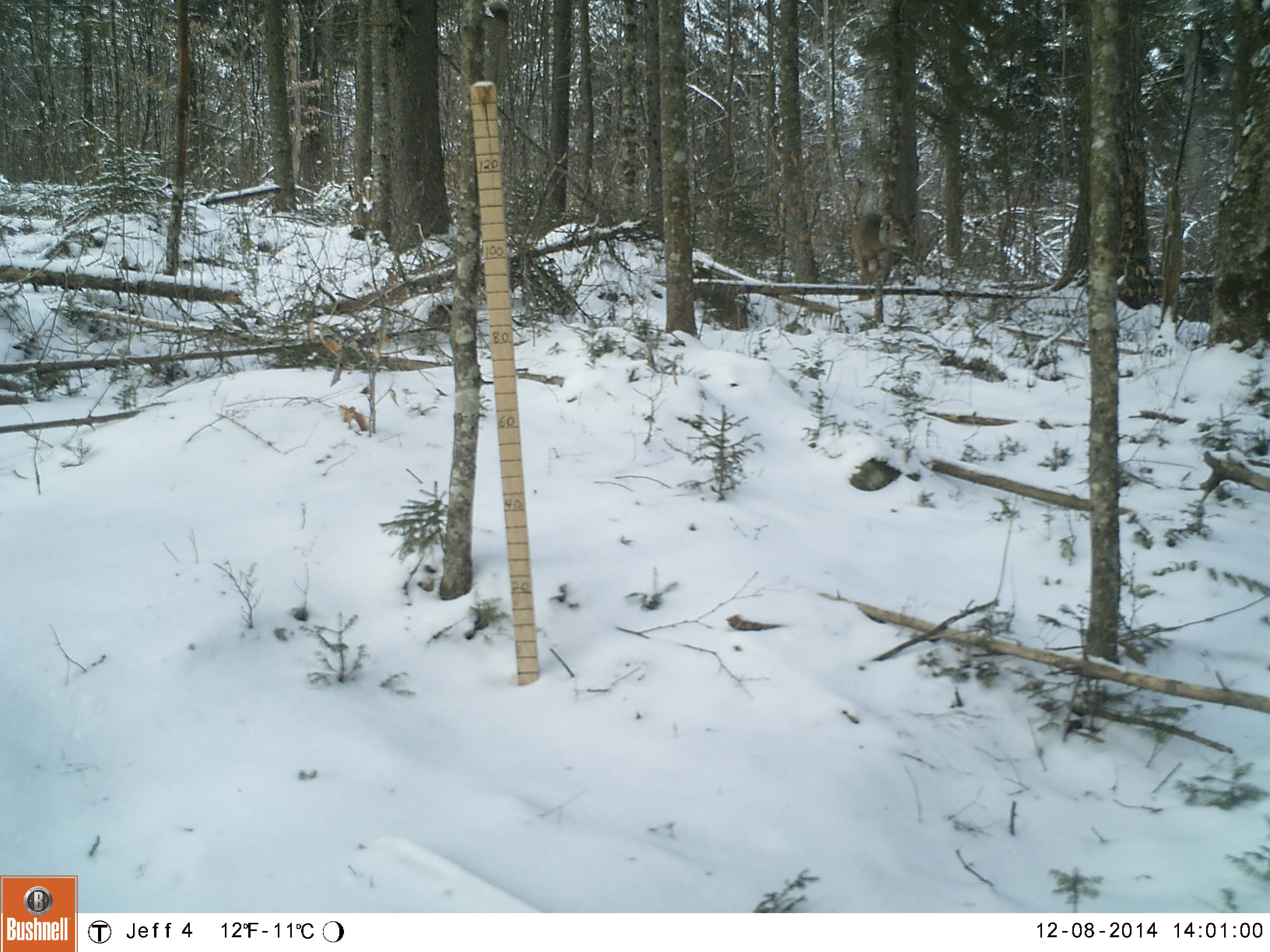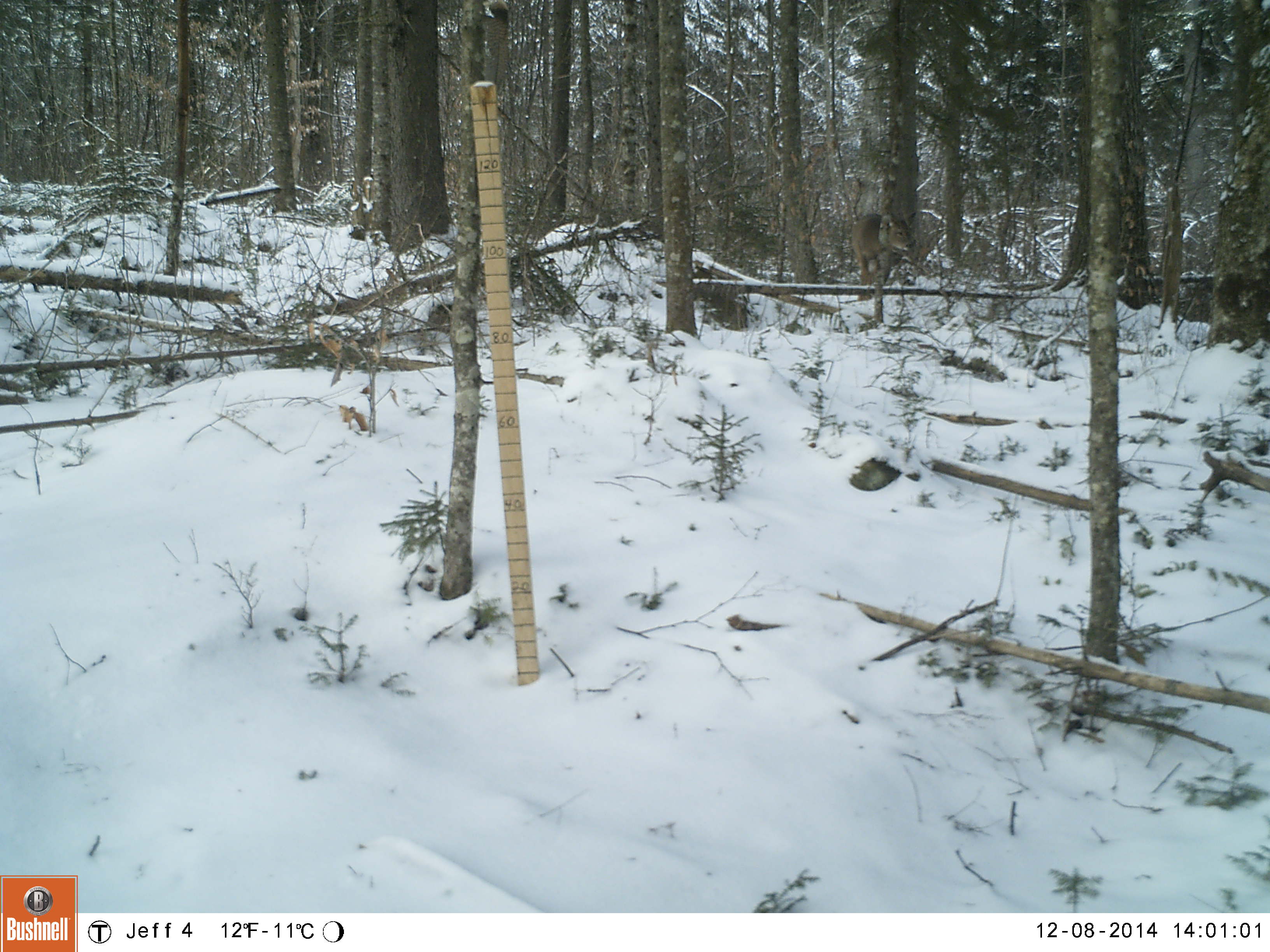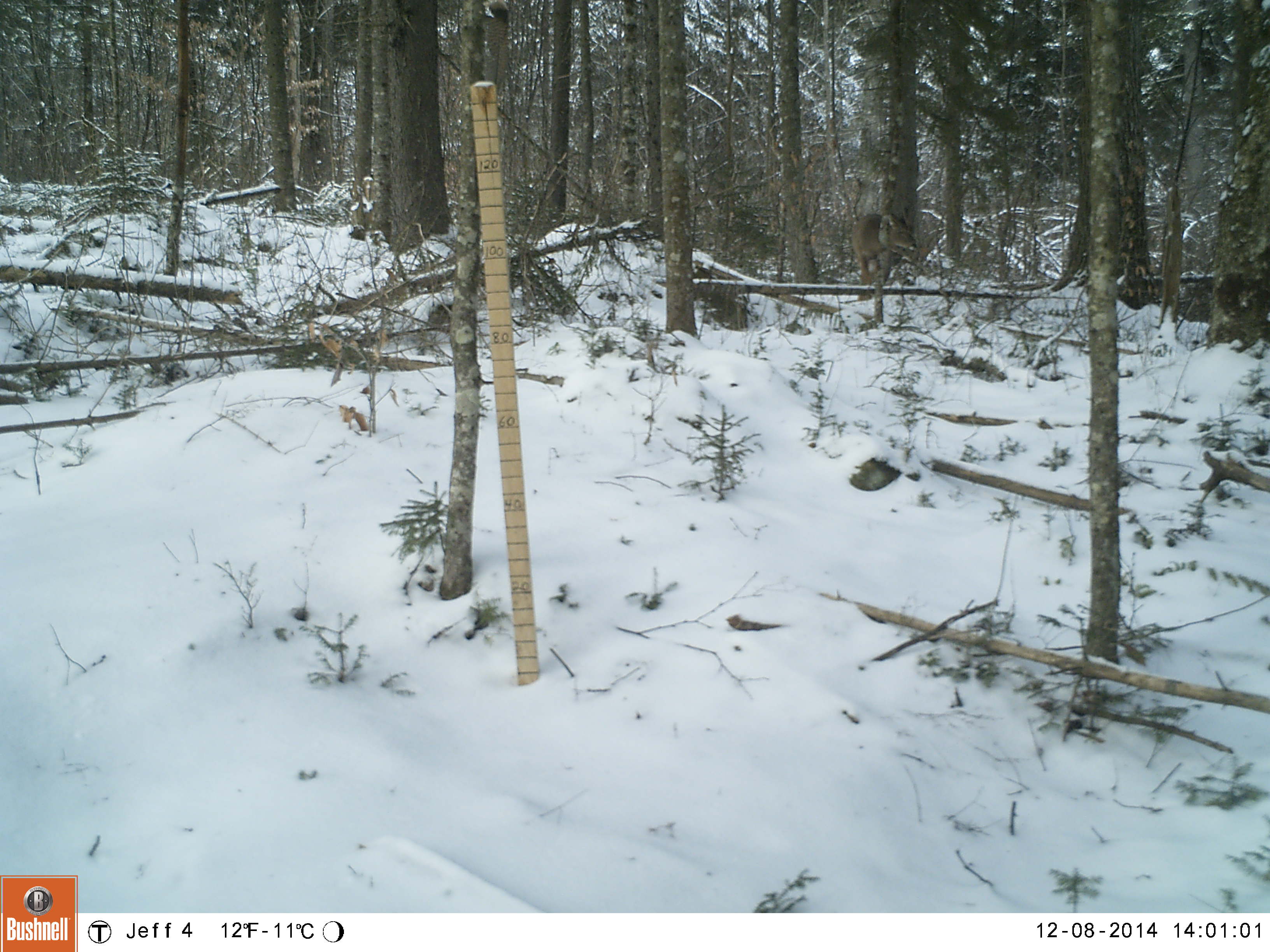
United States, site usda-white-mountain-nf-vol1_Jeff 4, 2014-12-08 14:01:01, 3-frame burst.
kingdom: Animalia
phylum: Chordata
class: Mammalia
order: Artiodactyla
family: Cervidae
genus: Odocoileus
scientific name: Odocoileus virginianus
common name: white-tailed deer